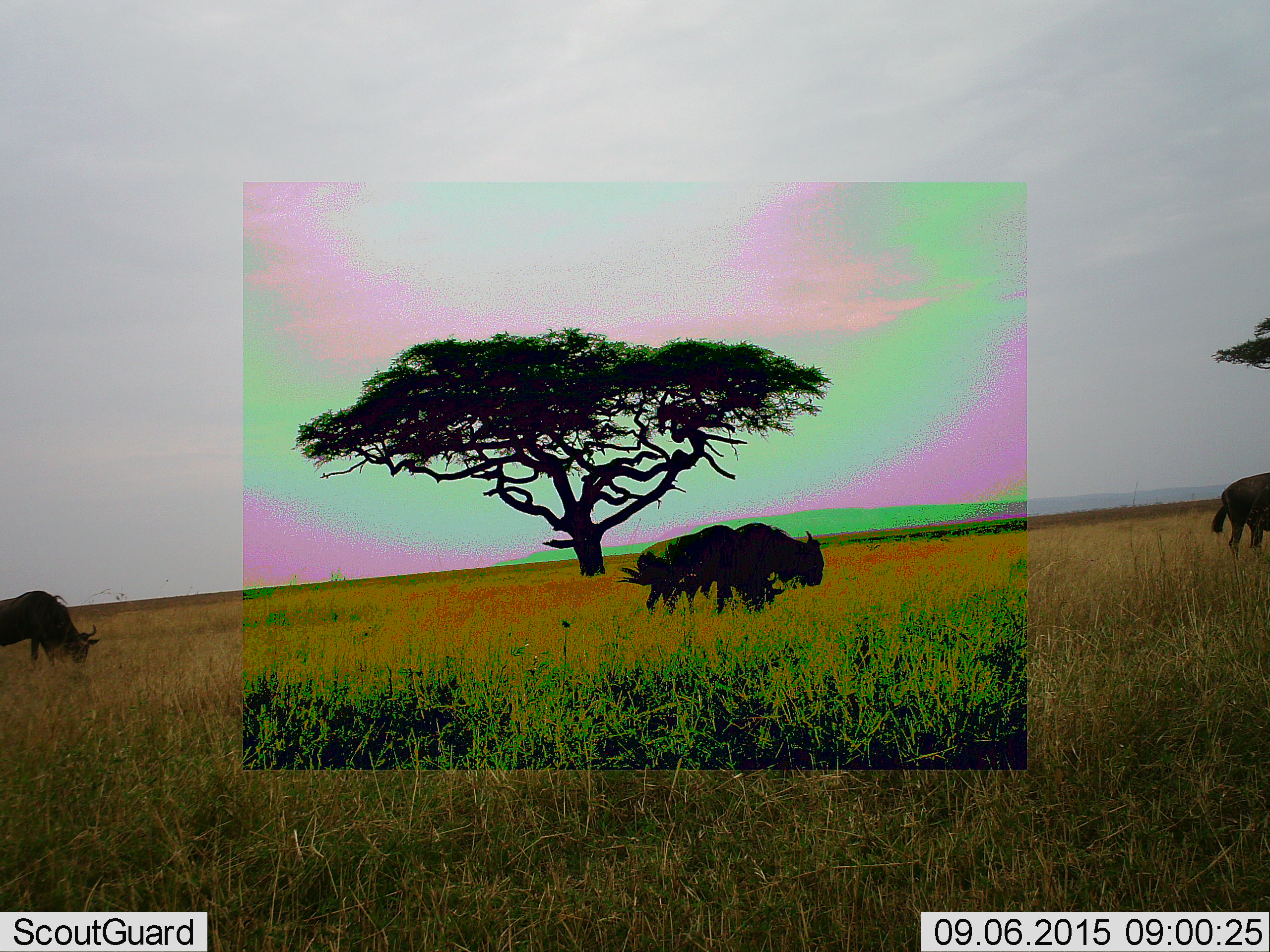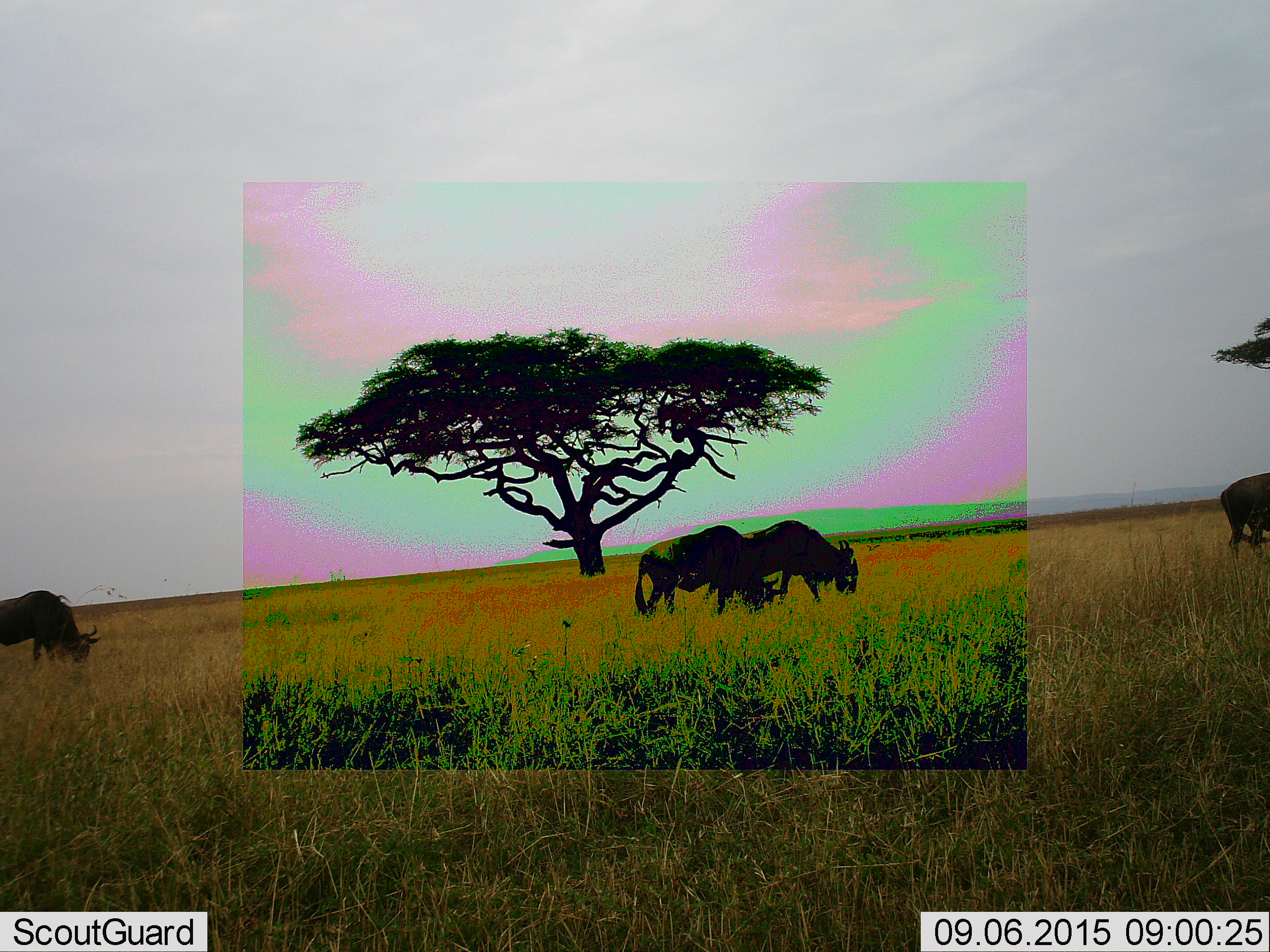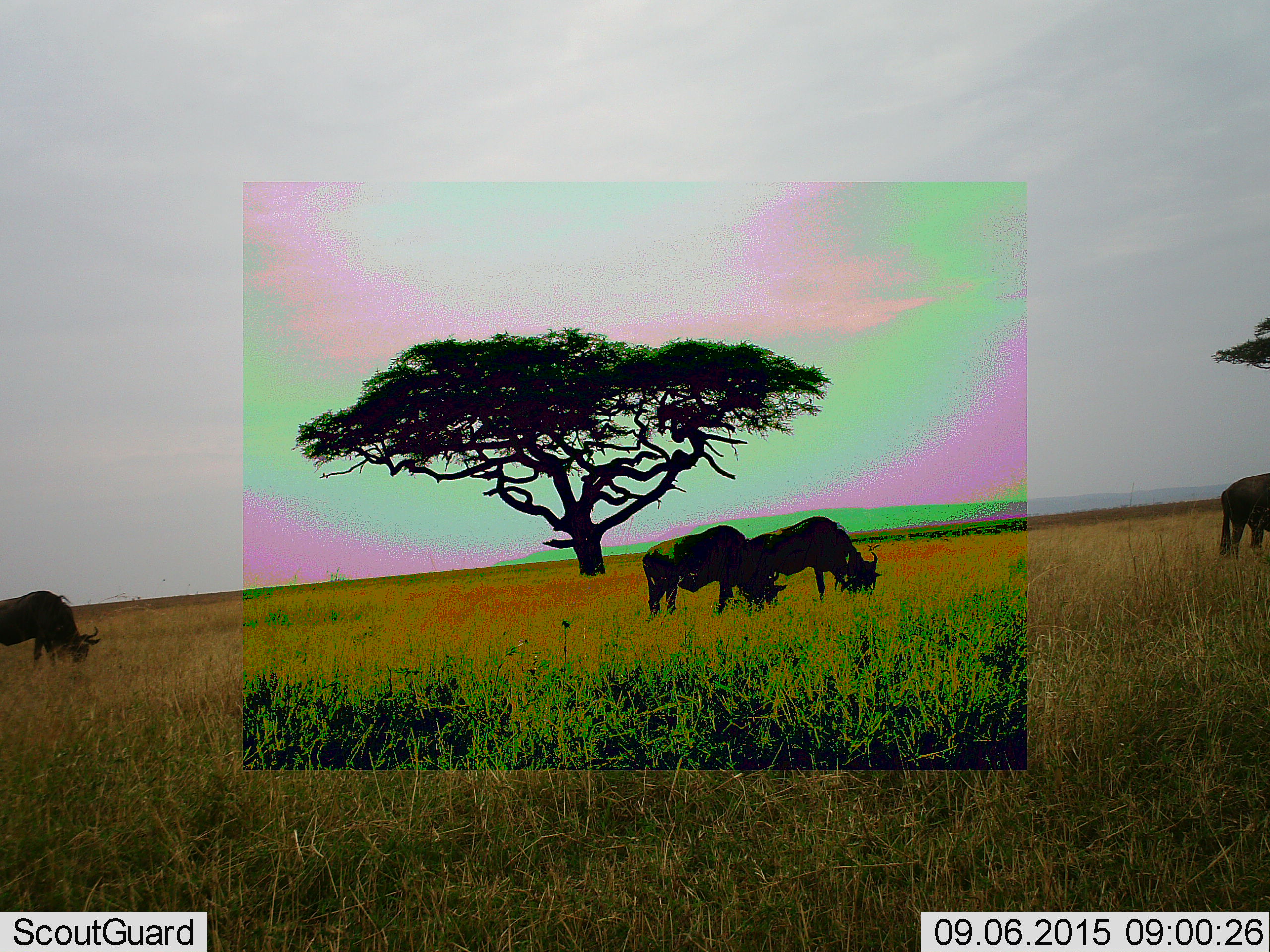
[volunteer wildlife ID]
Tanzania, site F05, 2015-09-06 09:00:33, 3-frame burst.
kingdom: Animalia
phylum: Chordata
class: Mammalia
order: Artiodactyla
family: Bovidae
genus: Connochaetes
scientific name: Connochaetes taurinus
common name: blue wildebeest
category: wildebeest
Wildebeest (blue wildebeest) (Connochaetes taurinus), count 4. Behavior (volunteer vote fractions): standing 27%, resting 0%, moving 45%, interacting 0%. Young present (vote fraction): 0%. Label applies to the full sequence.